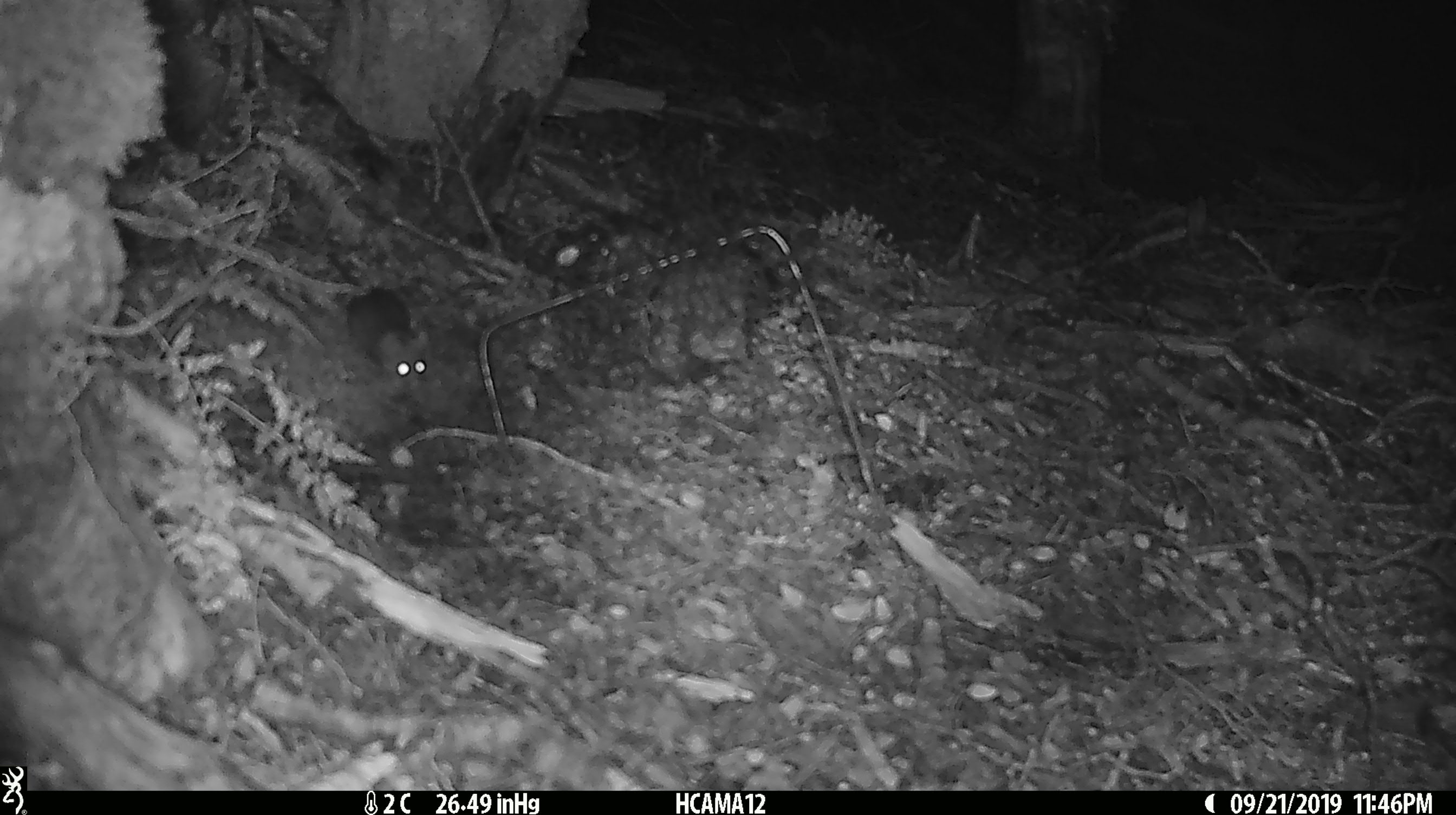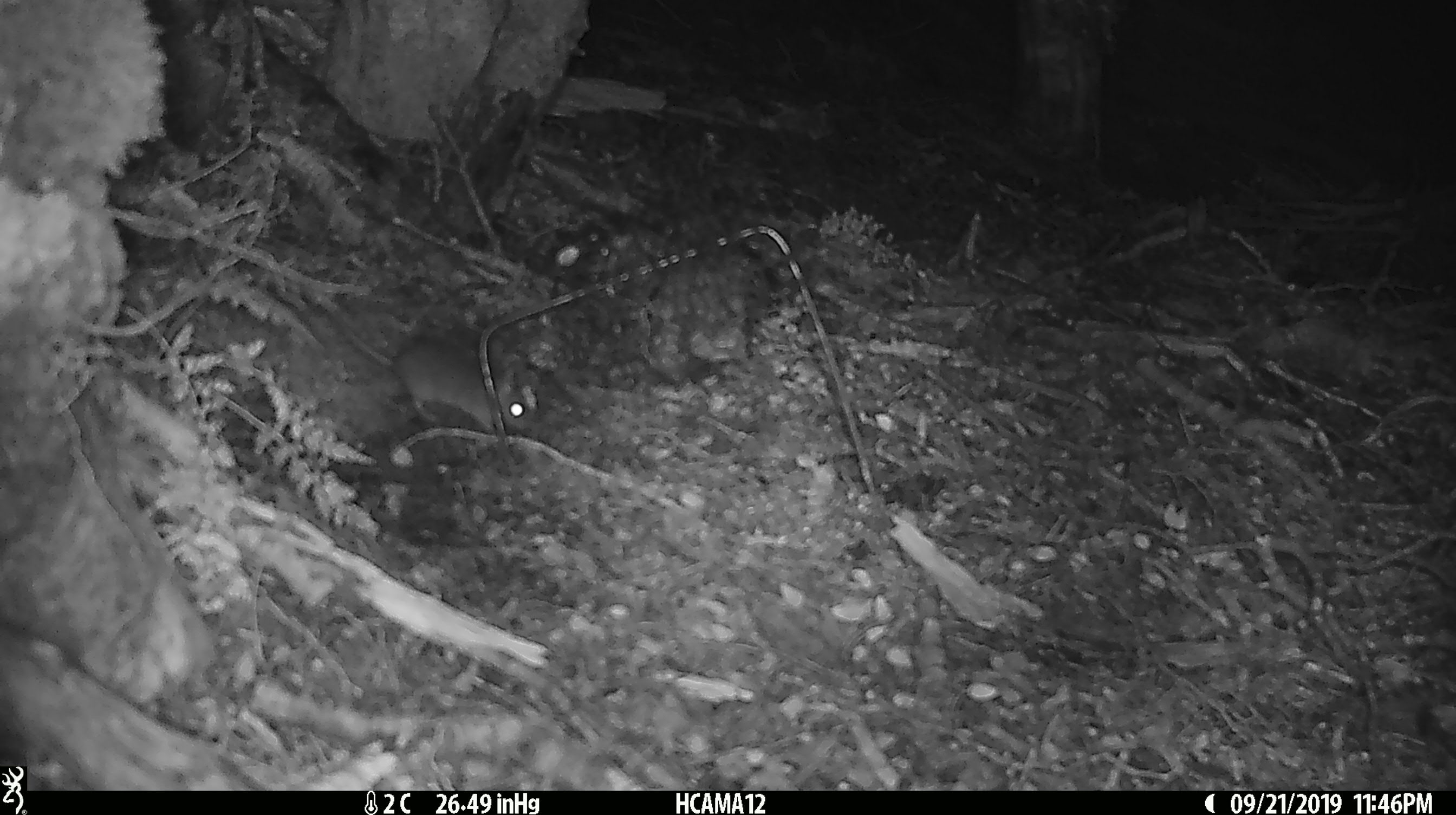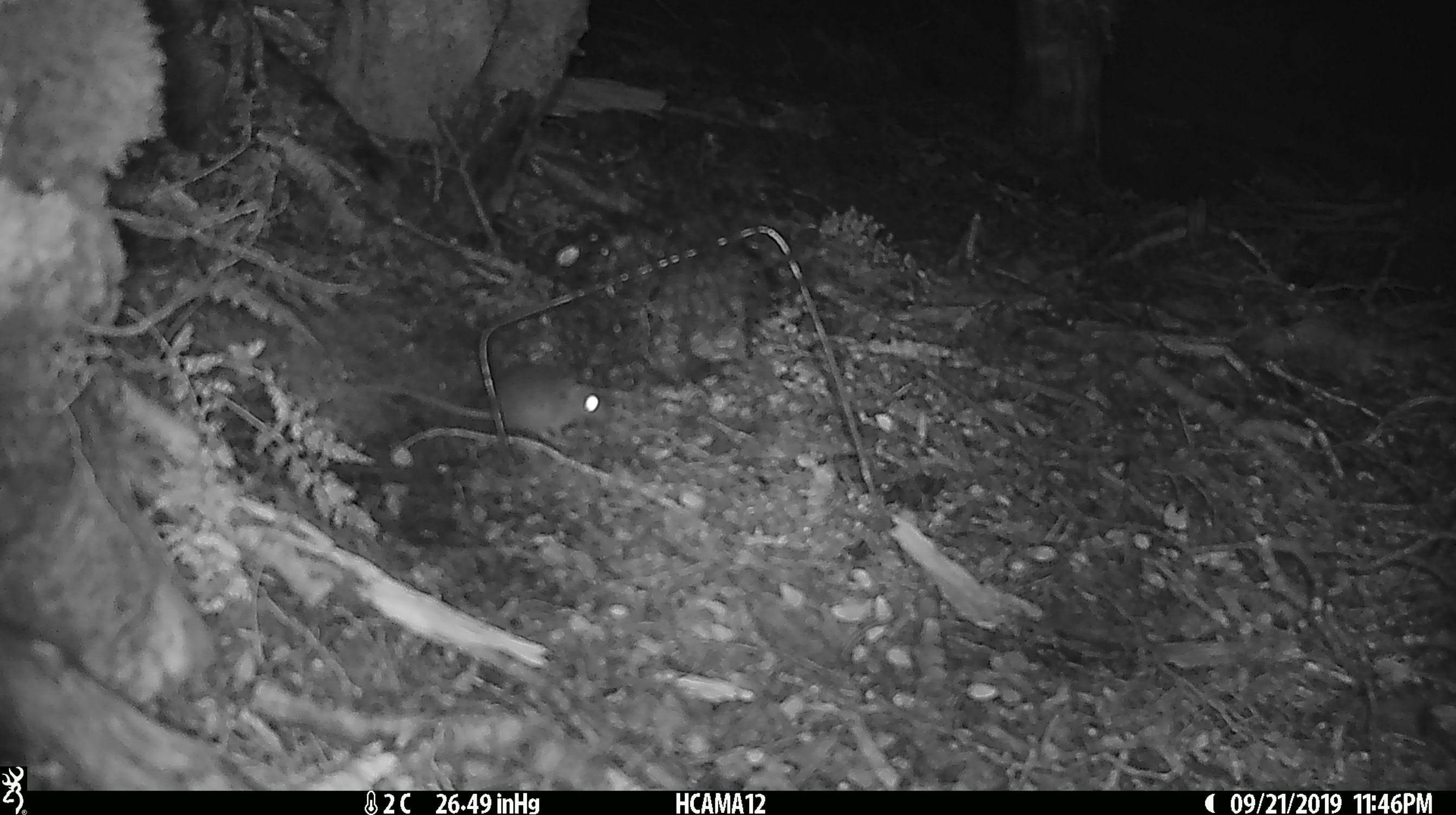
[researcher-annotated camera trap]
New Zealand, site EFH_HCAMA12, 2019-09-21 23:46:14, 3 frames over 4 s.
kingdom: Animalia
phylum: Chordata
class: Mammalia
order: Rodentia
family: Muridae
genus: Mus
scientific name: Mus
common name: mouse